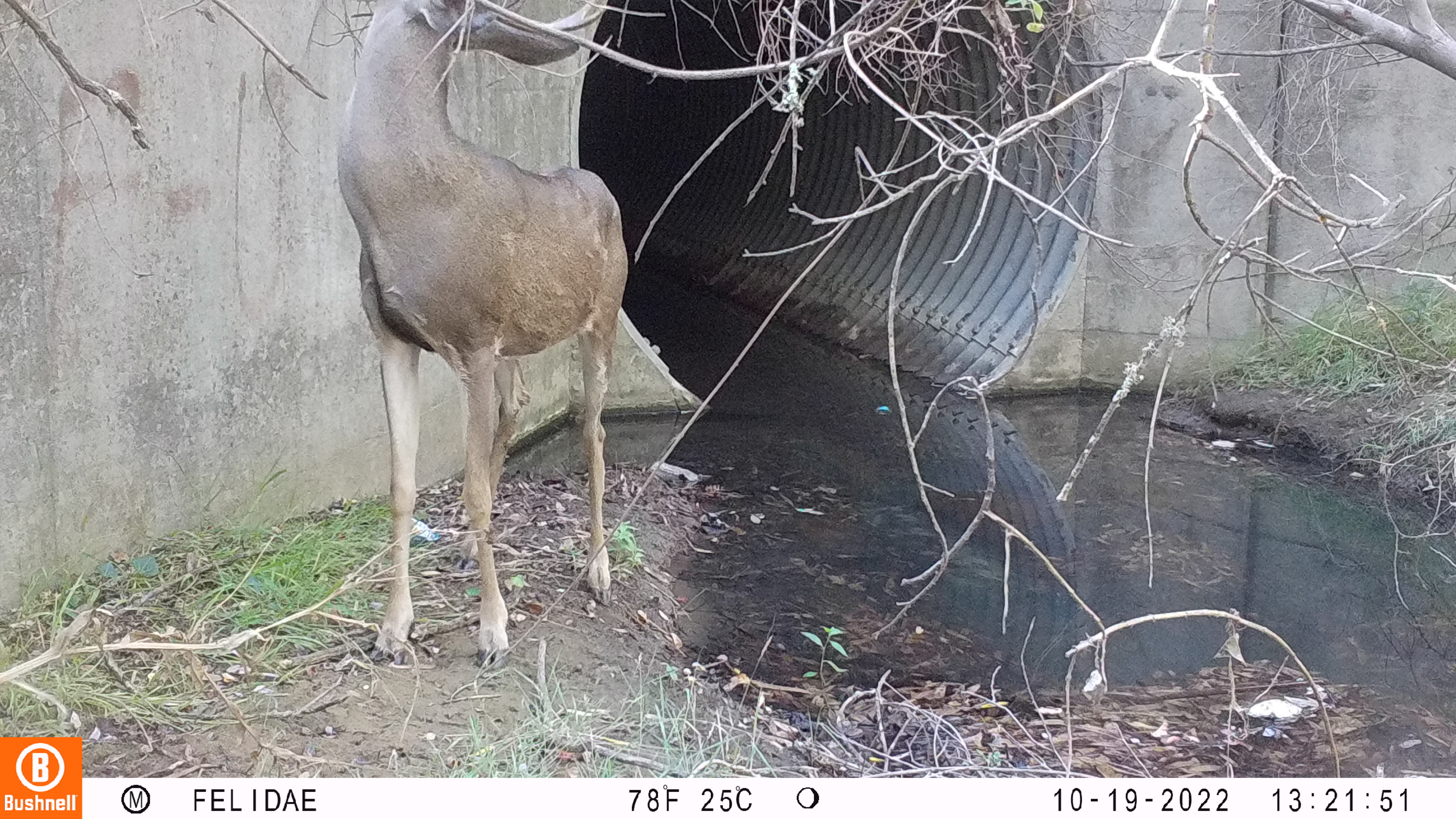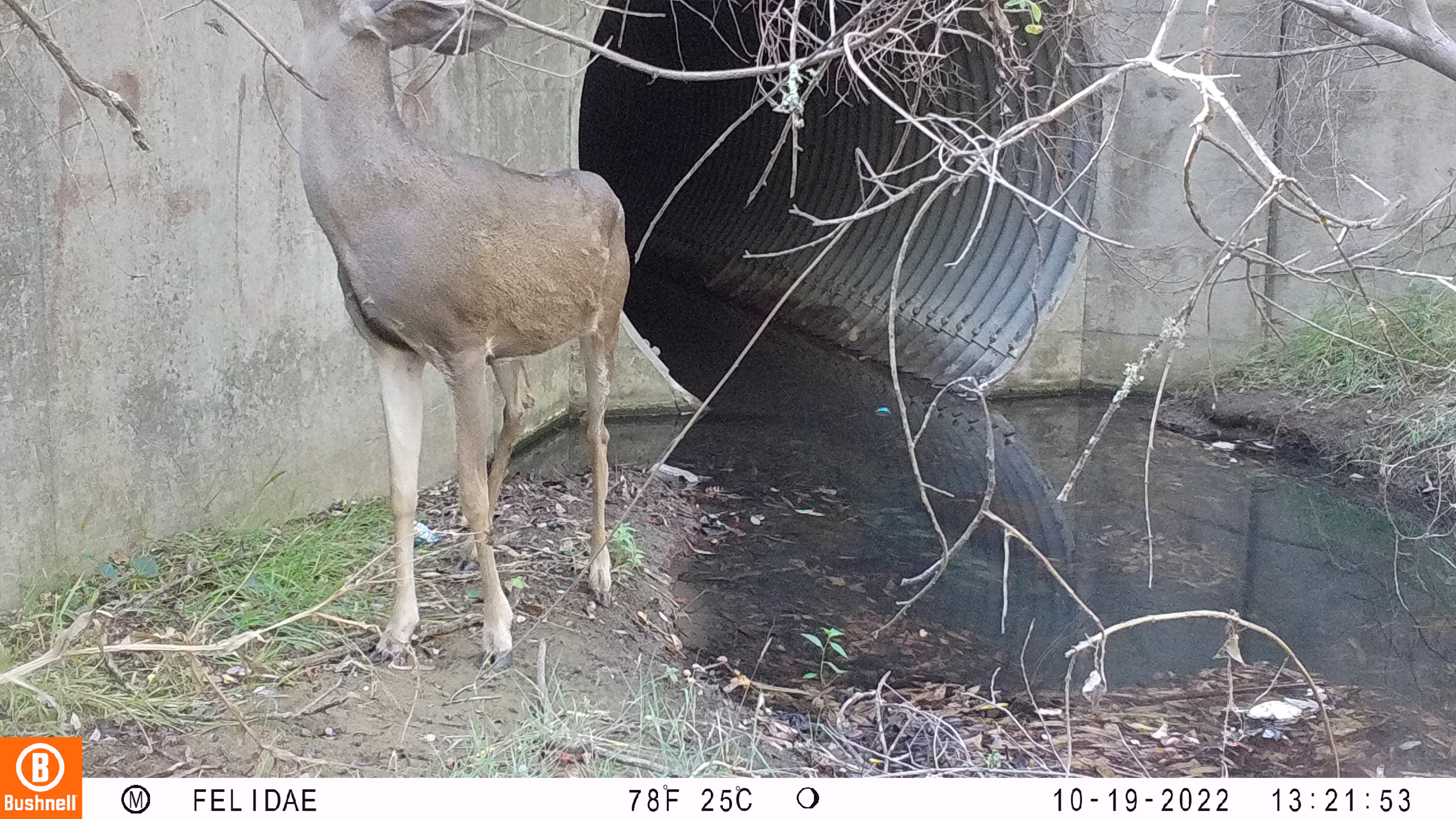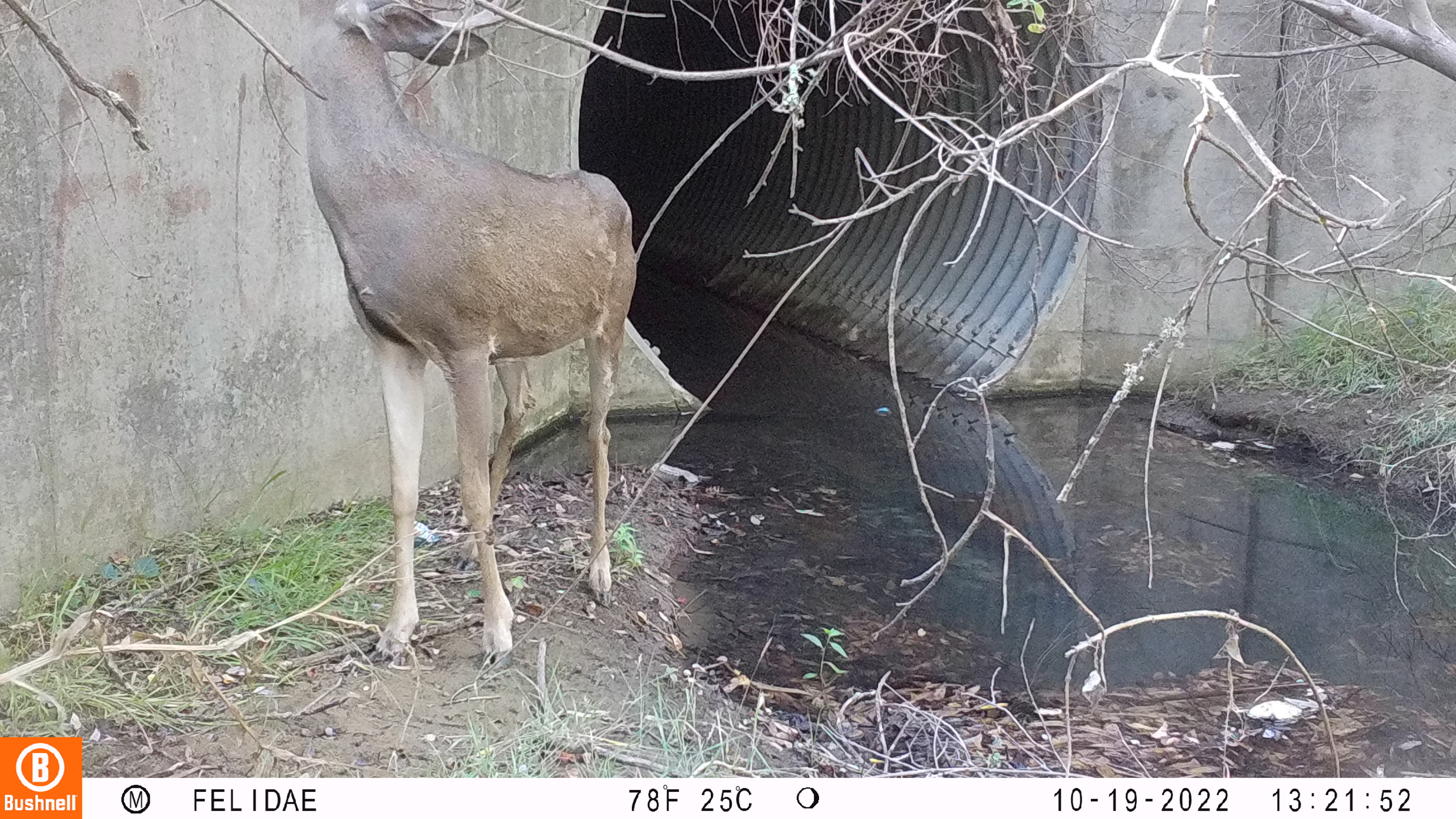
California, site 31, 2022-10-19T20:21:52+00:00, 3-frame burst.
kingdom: Animalia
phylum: Chordata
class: Mammalia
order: Artiodactyla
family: Cervidae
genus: Odocoileus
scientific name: Odocoileus hemionus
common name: mule deer